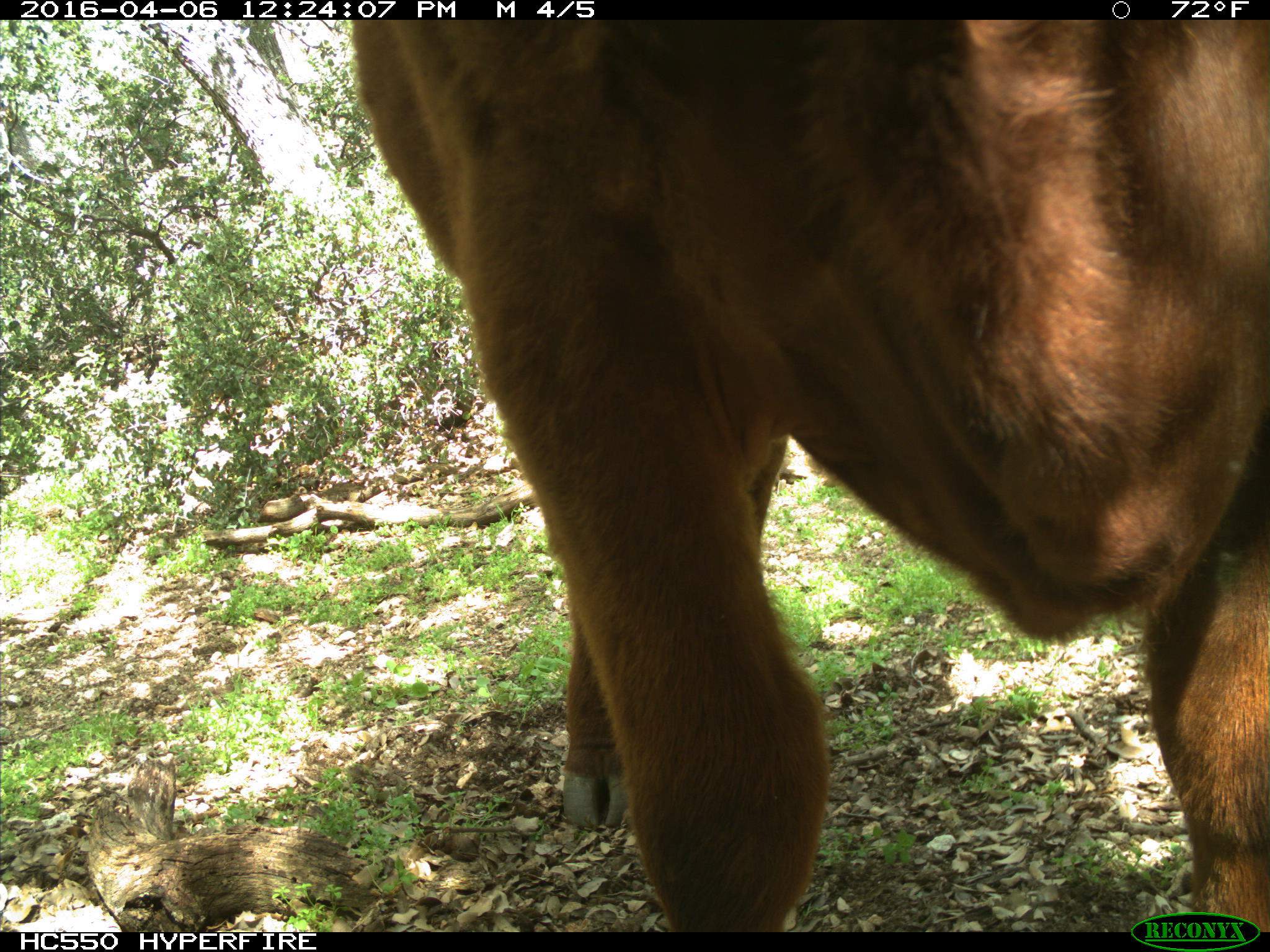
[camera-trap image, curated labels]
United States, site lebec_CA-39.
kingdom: Animalia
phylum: Chordata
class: Mammalia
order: Artiodactyla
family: Bovidae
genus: Bos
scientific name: Bos taurus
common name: domestic cow